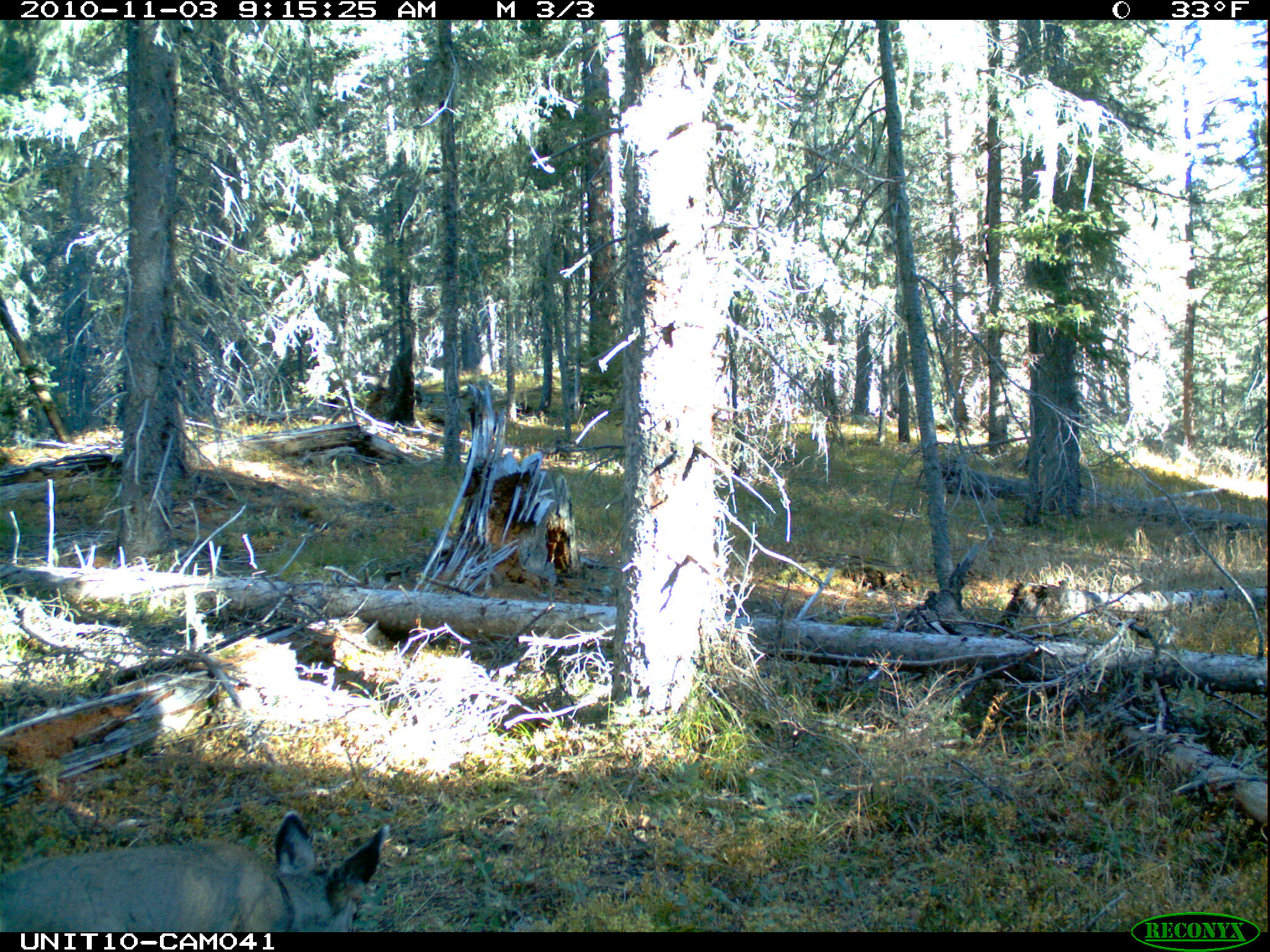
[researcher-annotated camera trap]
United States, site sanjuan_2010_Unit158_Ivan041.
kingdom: Animalia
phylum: Chordata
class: Mammalia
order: Artiodactyla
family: Cervidae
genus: Odocoileus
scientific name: Odocoileus hemionus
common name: mule deer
Odocoileus hemionus (mule deer).